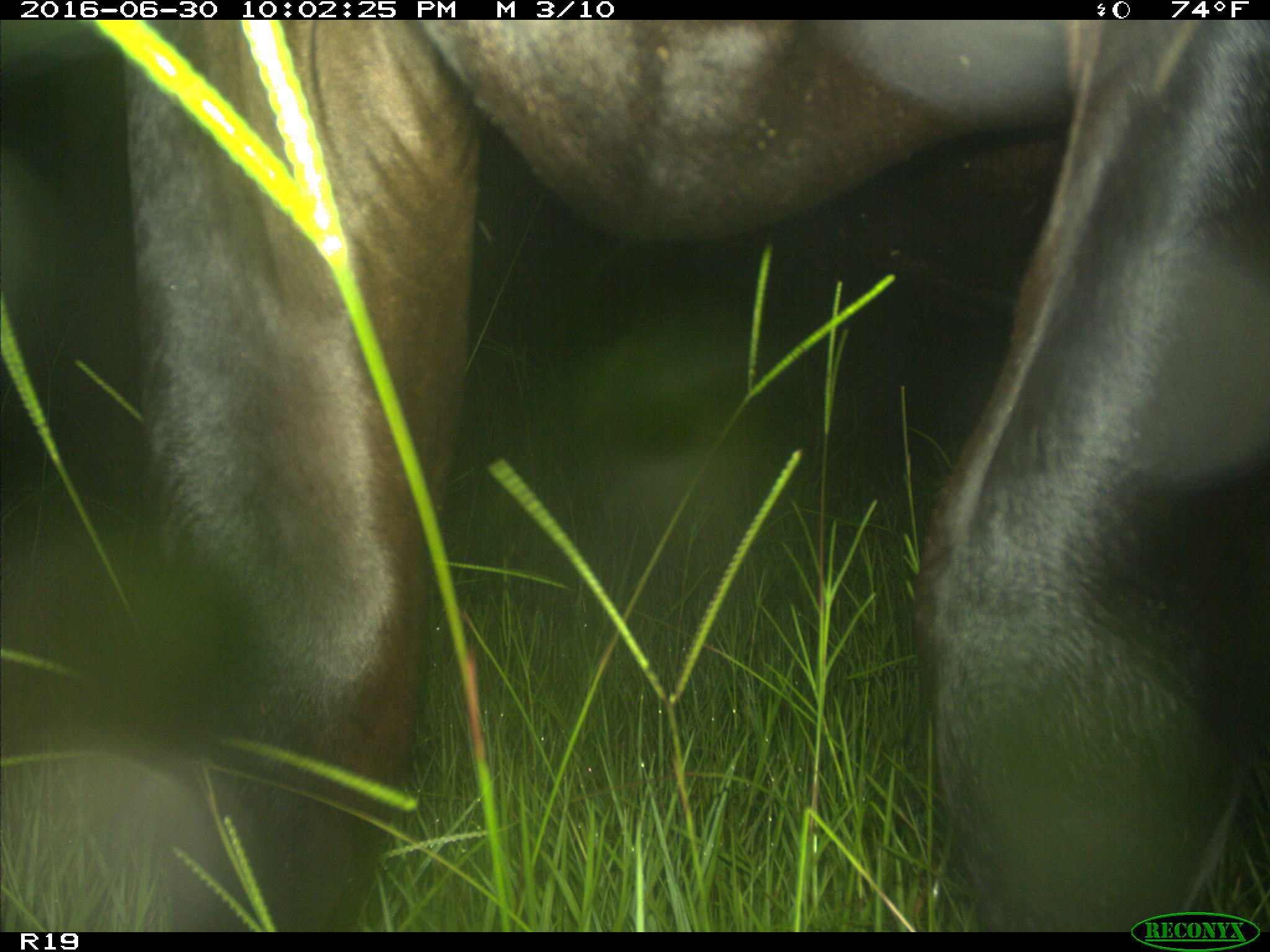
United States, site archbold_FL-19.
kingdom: Animalia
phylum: Chordata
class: Mammalia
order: Artiodactyla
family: Bovidae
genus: Bos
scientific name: Bos taurus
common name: domestic cow